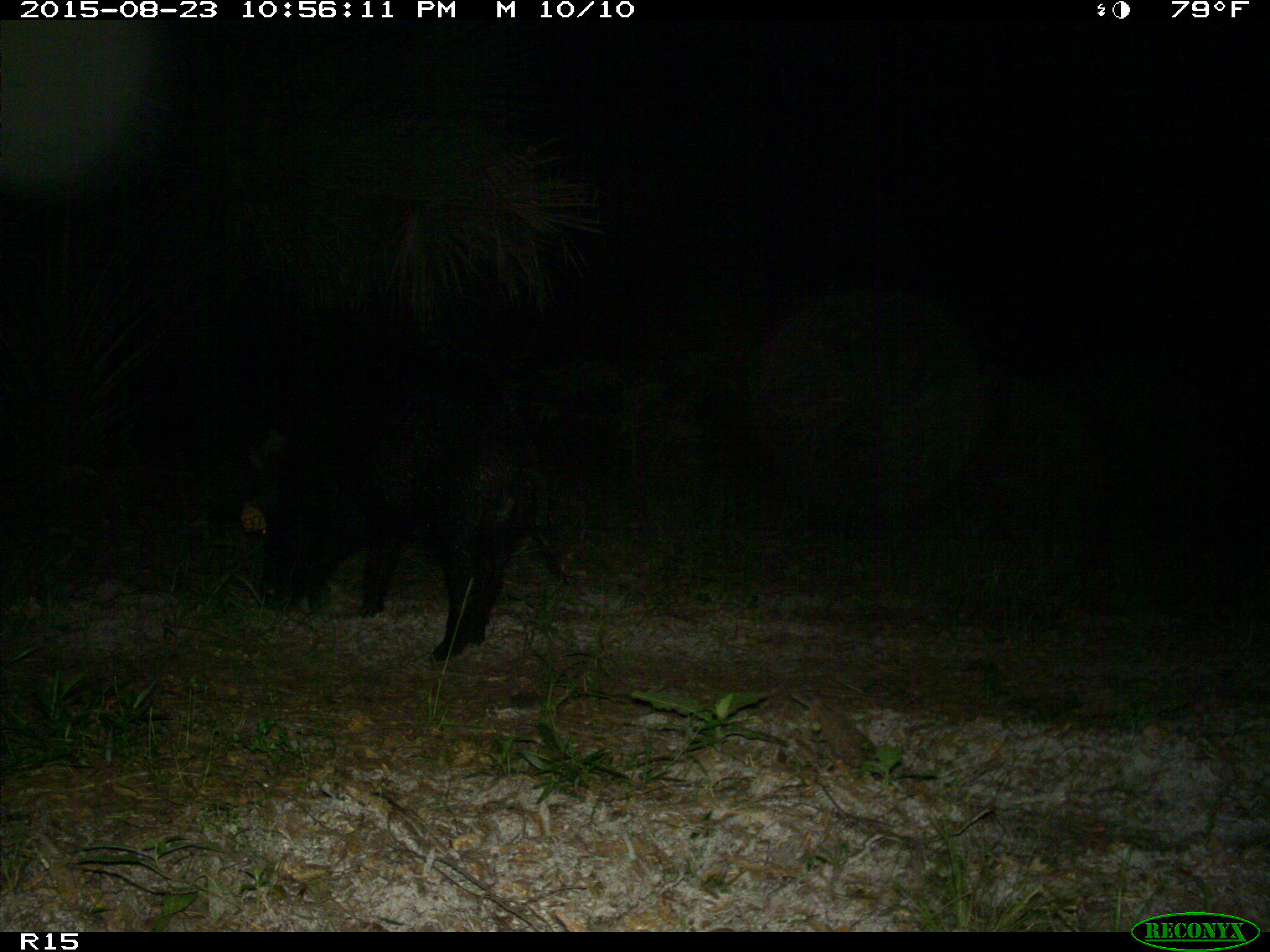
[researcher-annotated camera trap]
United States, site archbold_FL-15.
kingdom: Animalia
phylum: Chordata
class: Mammalia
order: Artiodactyla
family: Suidae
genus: Sus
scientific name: Sus scrofa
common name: wild boar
Sus scrofa (wild boar).